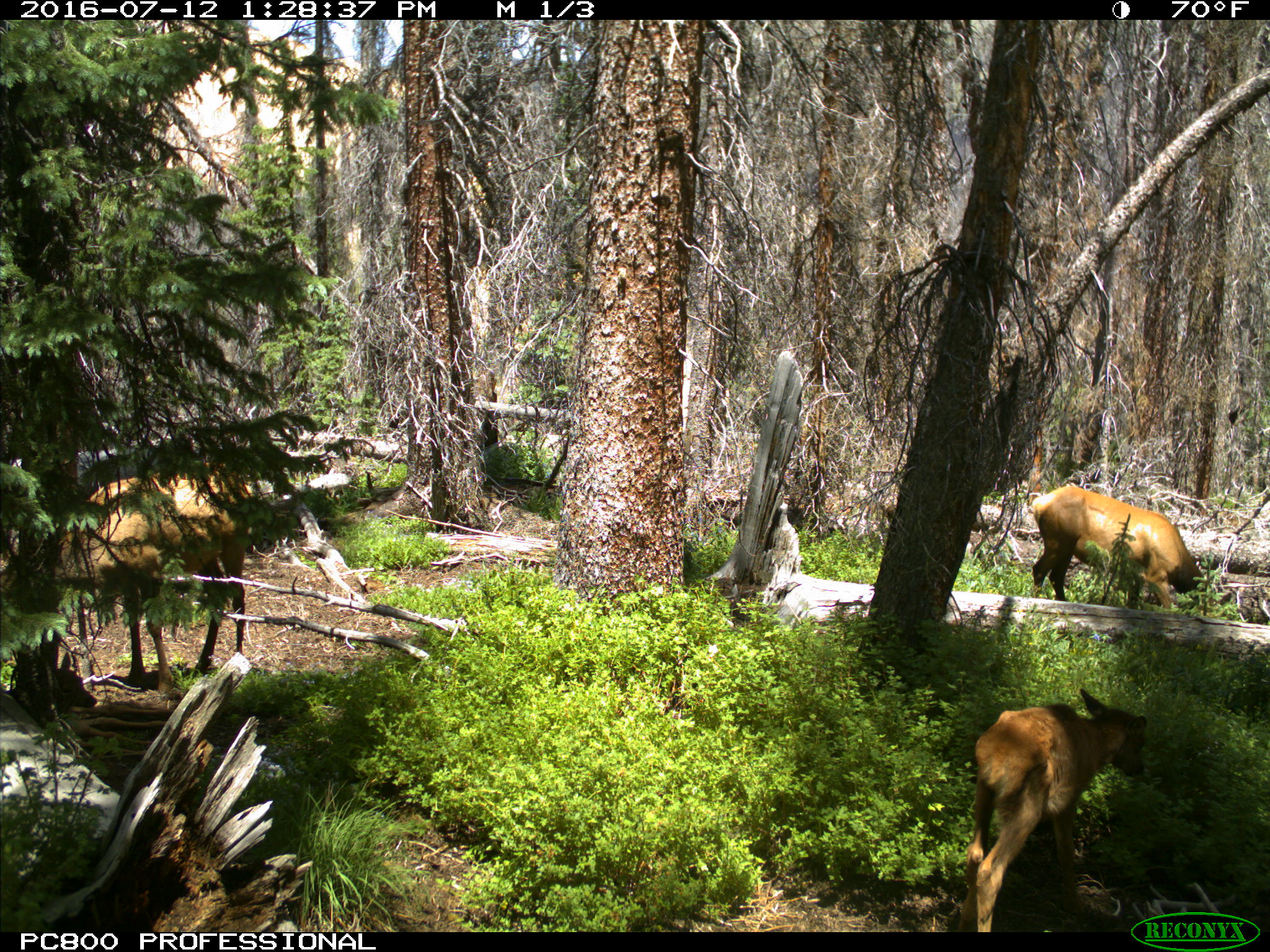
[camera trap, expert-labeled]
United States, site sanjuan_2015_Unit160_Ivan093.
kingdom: Animalia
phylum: Chordata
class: Mammalia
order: Artiodactyla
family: Cervidae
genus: Cervus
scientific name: Cervus elaphus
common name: red deer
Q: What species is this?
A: Cervus elaphus (red deer).